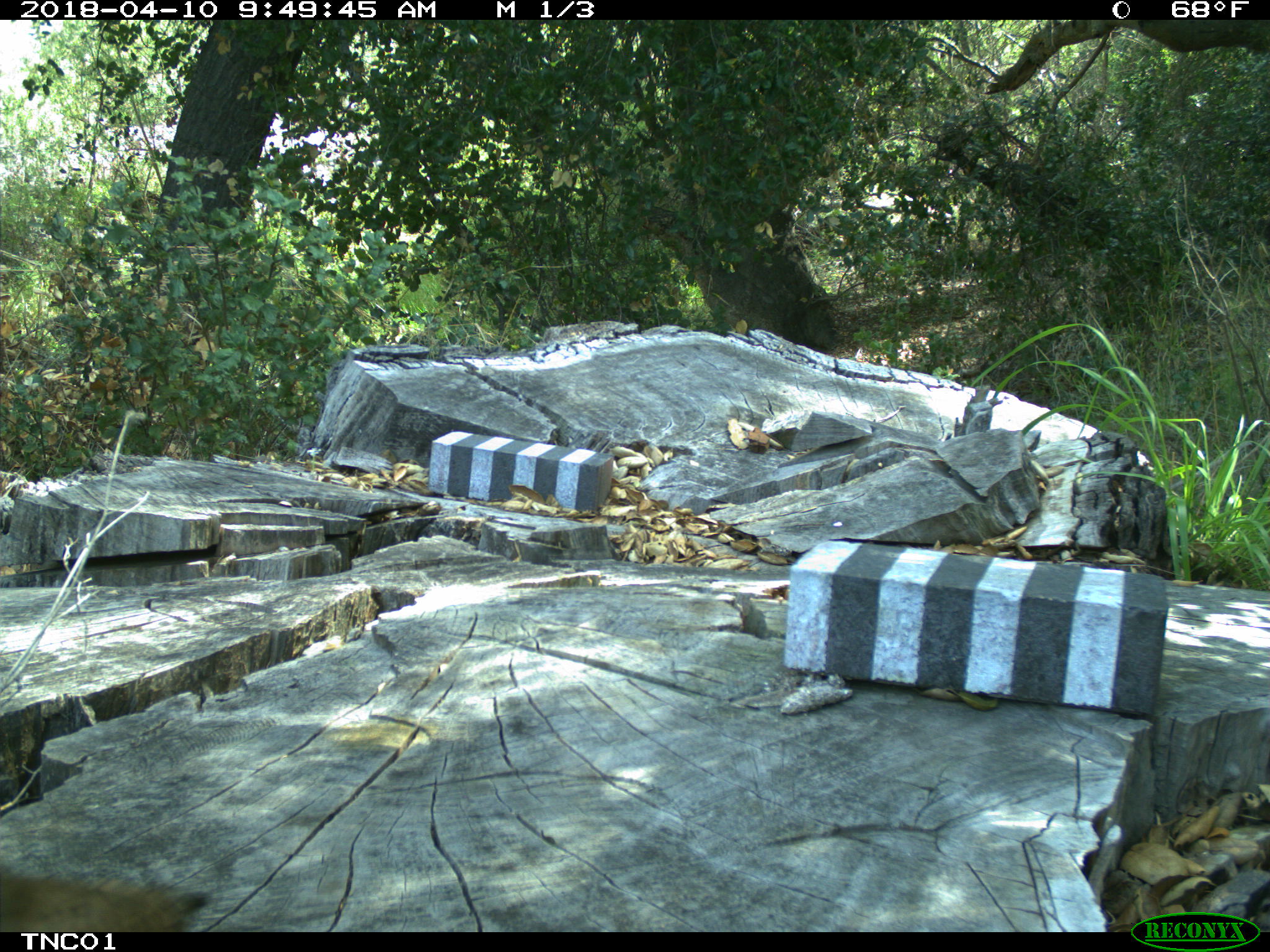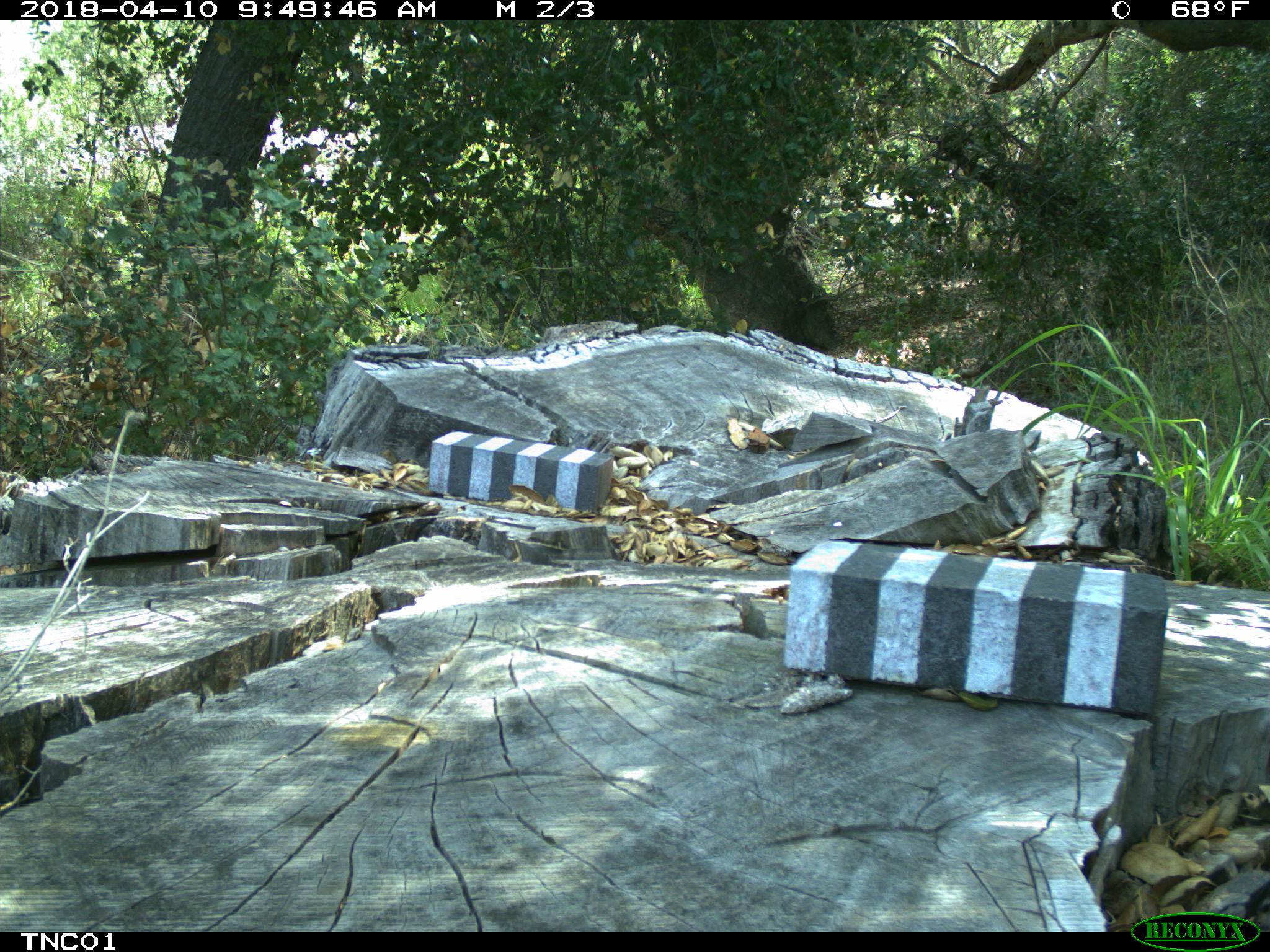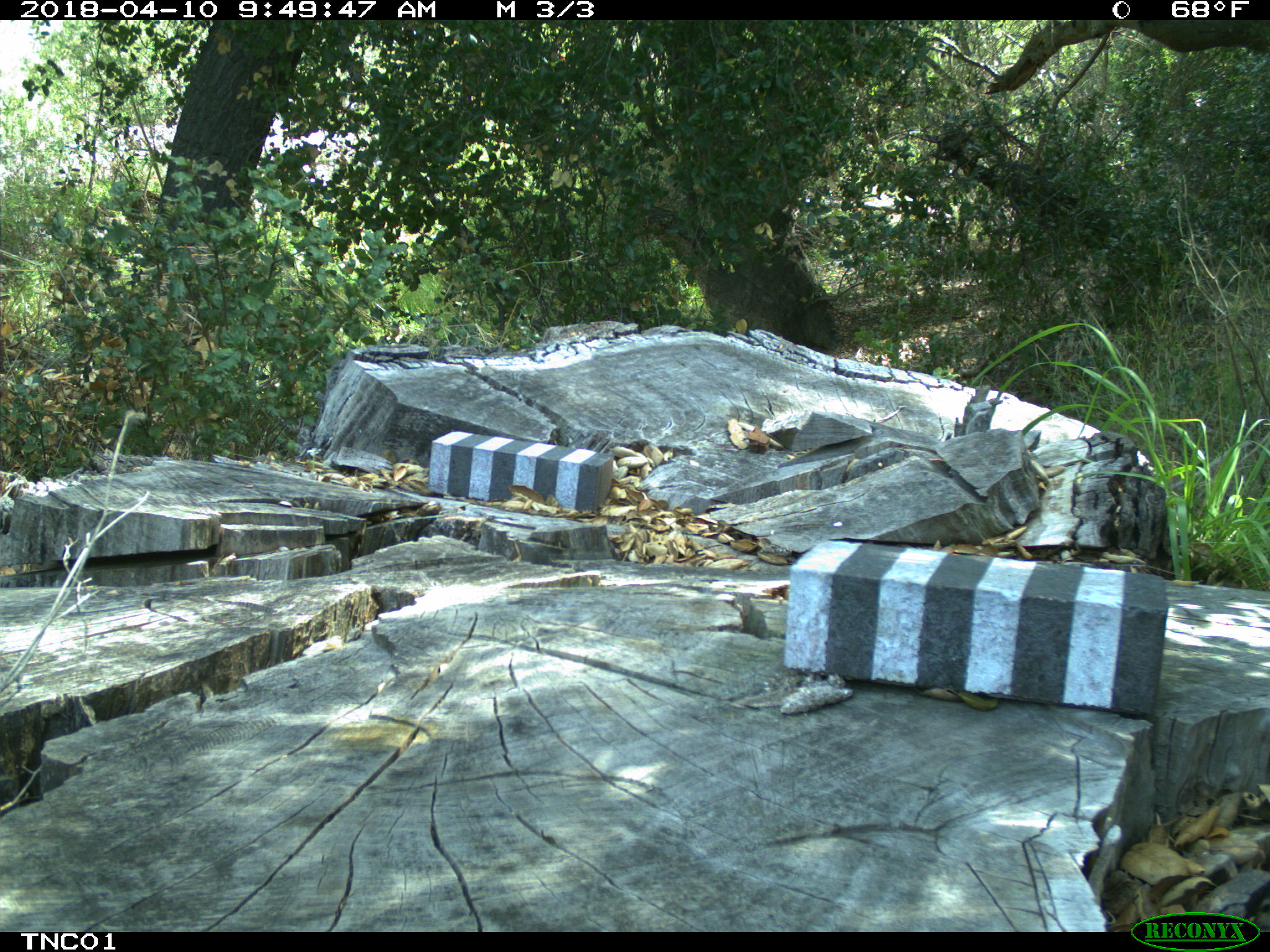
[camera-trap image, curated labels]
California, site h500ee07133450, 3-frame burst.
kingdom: Animalia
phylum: Chordata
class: Aves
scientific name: Aves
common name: bird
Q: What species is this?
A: Bird (Aves).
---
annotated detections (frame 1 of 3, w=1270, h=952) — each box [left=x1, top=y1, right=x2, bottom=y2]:
bird: [left=0, top=870, right=208, bottom=932]